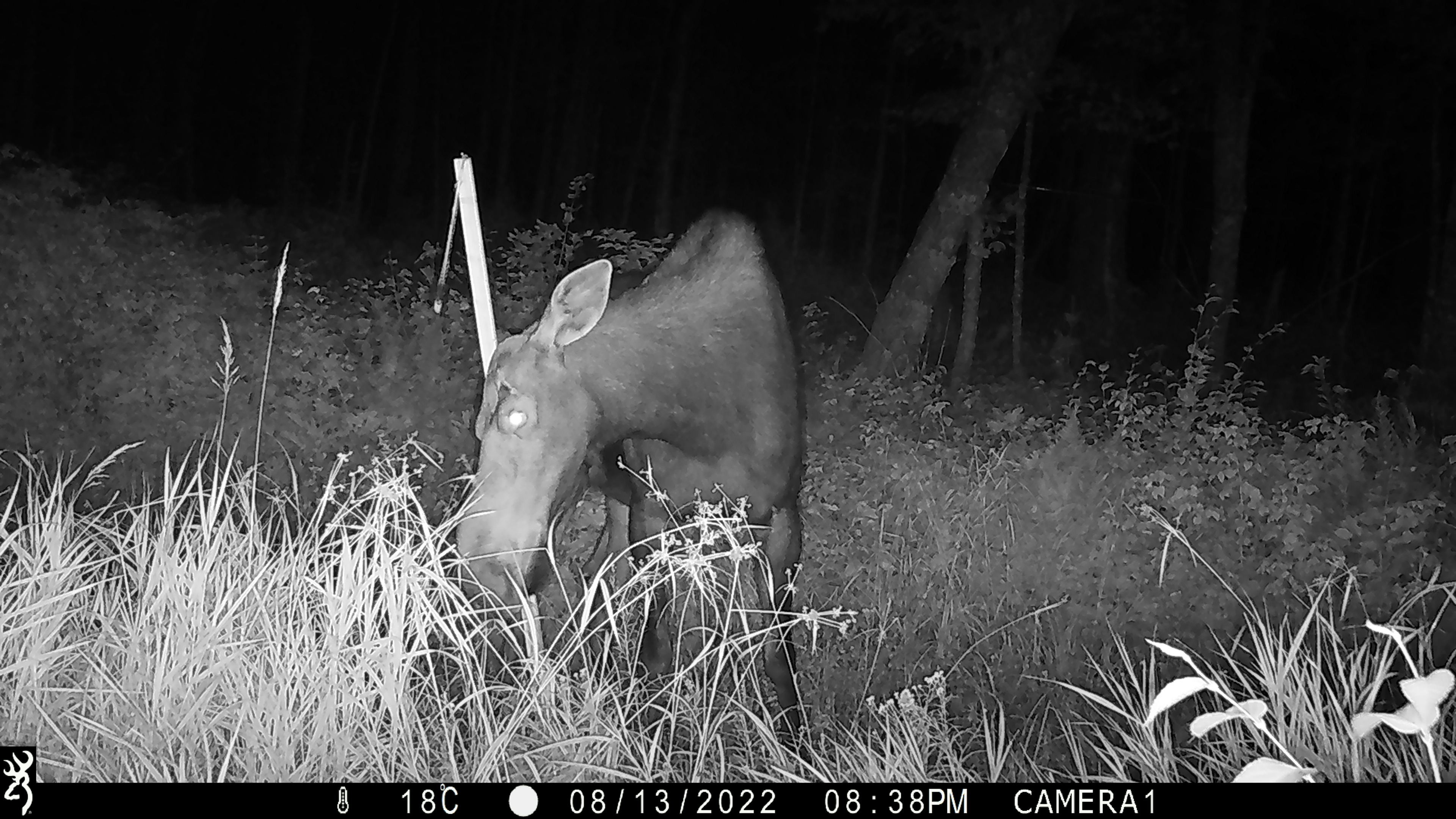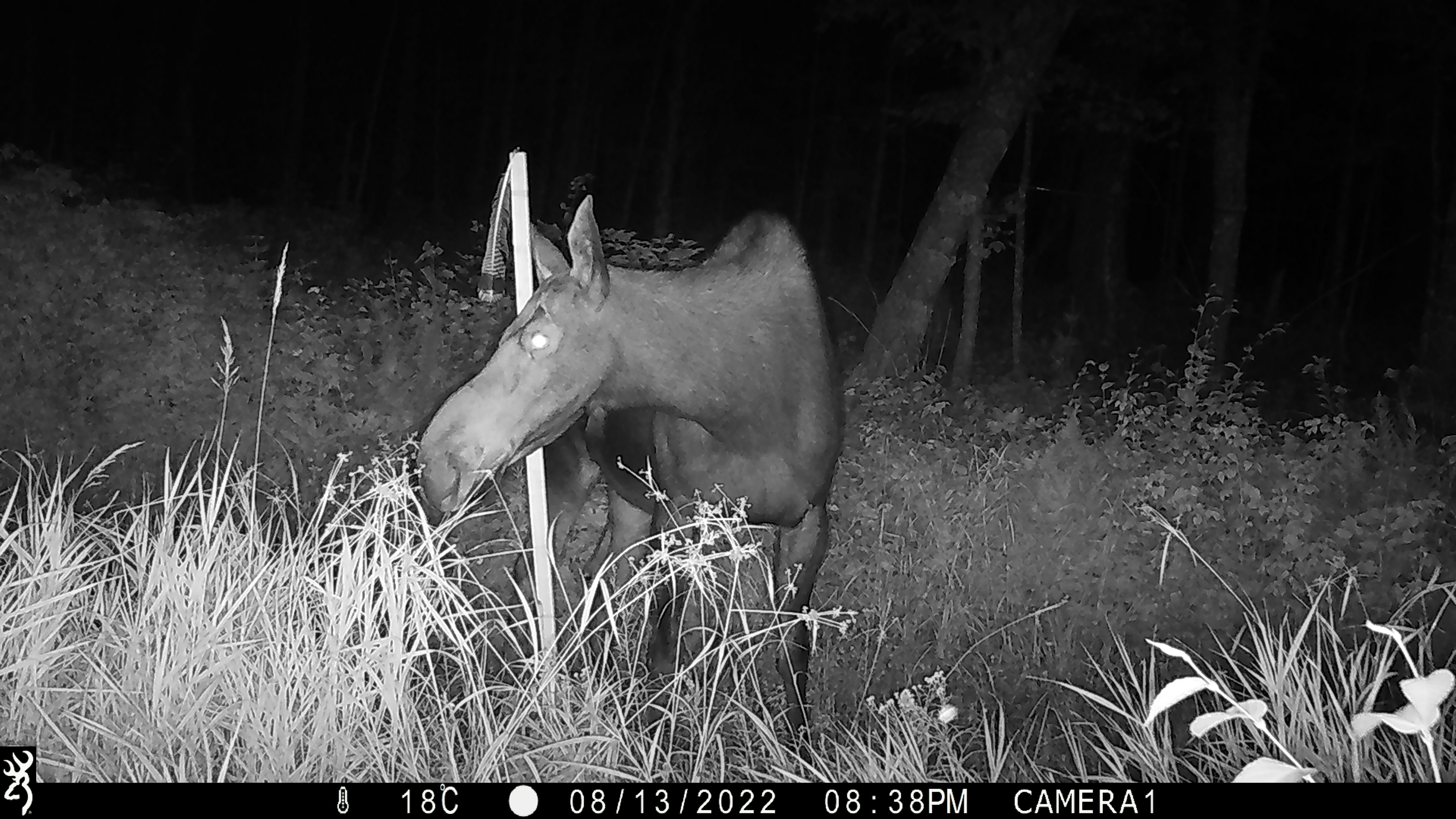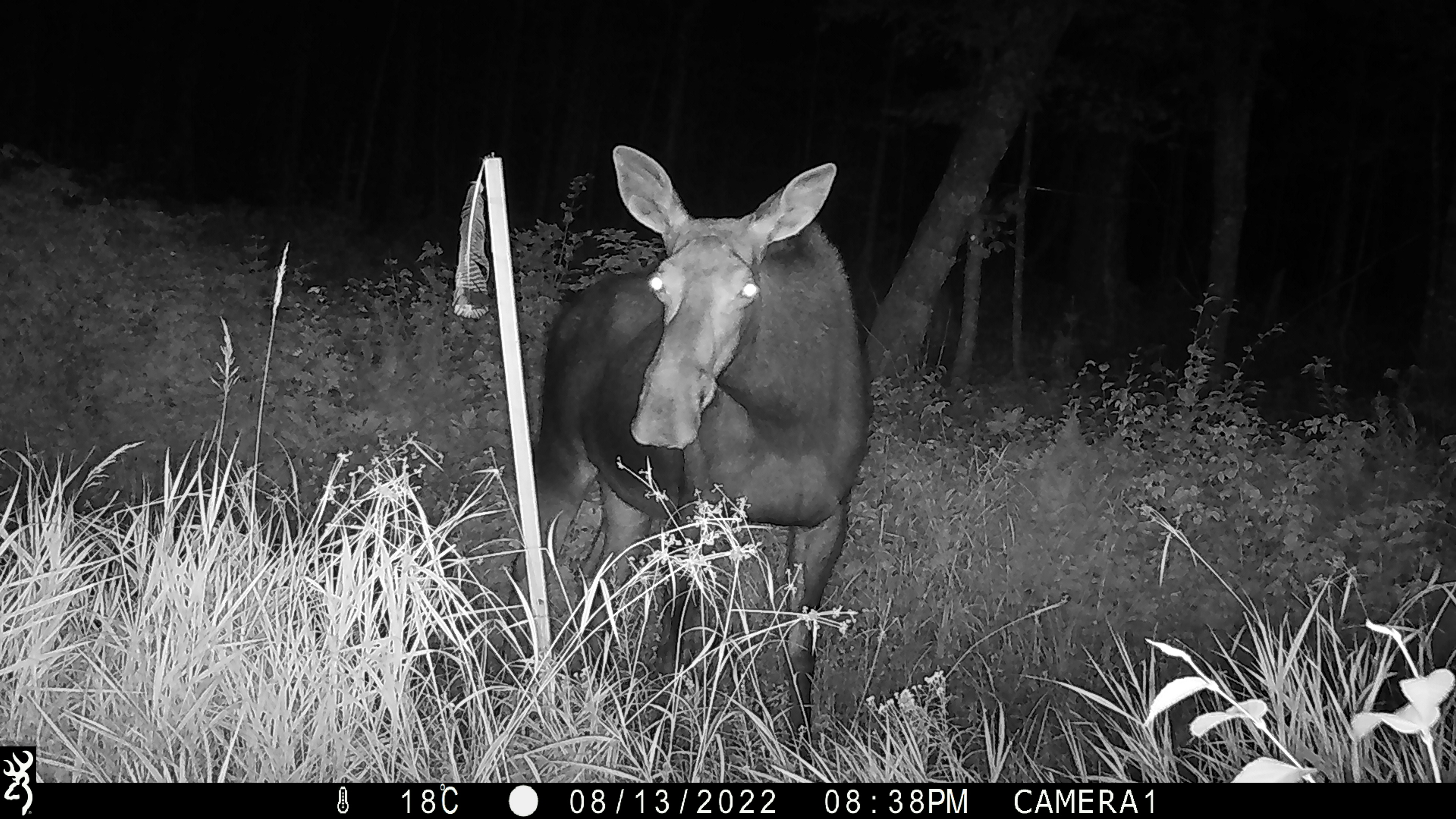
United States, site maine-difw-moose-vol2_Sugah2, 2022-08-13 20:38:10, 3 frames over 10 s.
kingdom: Animalia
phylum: Chordata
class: Mammalia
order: Artiodactyla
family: Cervidae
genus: Alces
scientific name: Alces alces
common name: moose